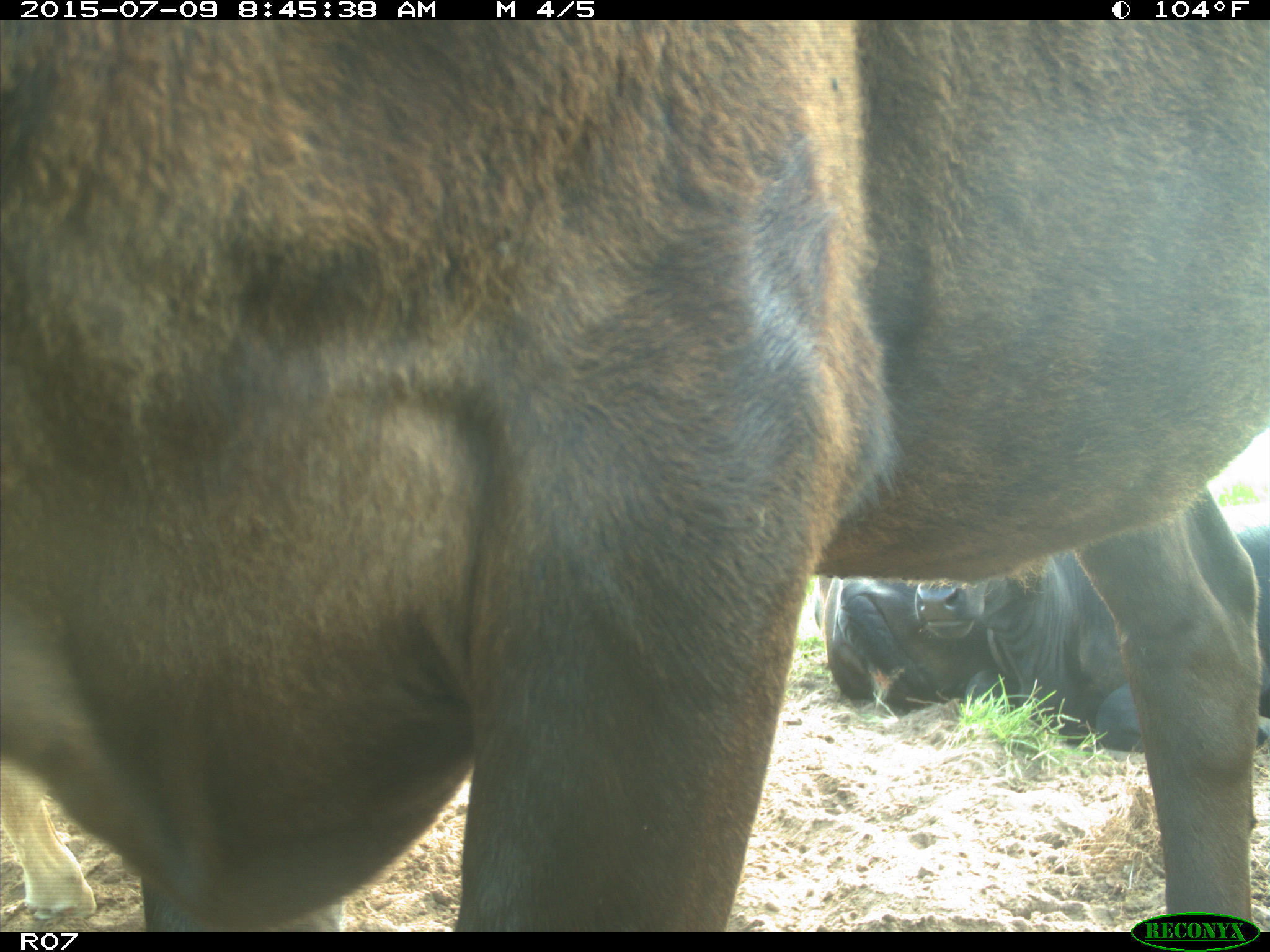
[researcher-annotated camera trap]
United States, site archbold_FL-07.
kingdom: Animalia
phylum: Chordata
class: Mammalia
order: Artiodactyla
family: Bovidae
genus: Bos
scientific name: Bos taurus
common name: domestic cow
Bos taurus (domestic cow).